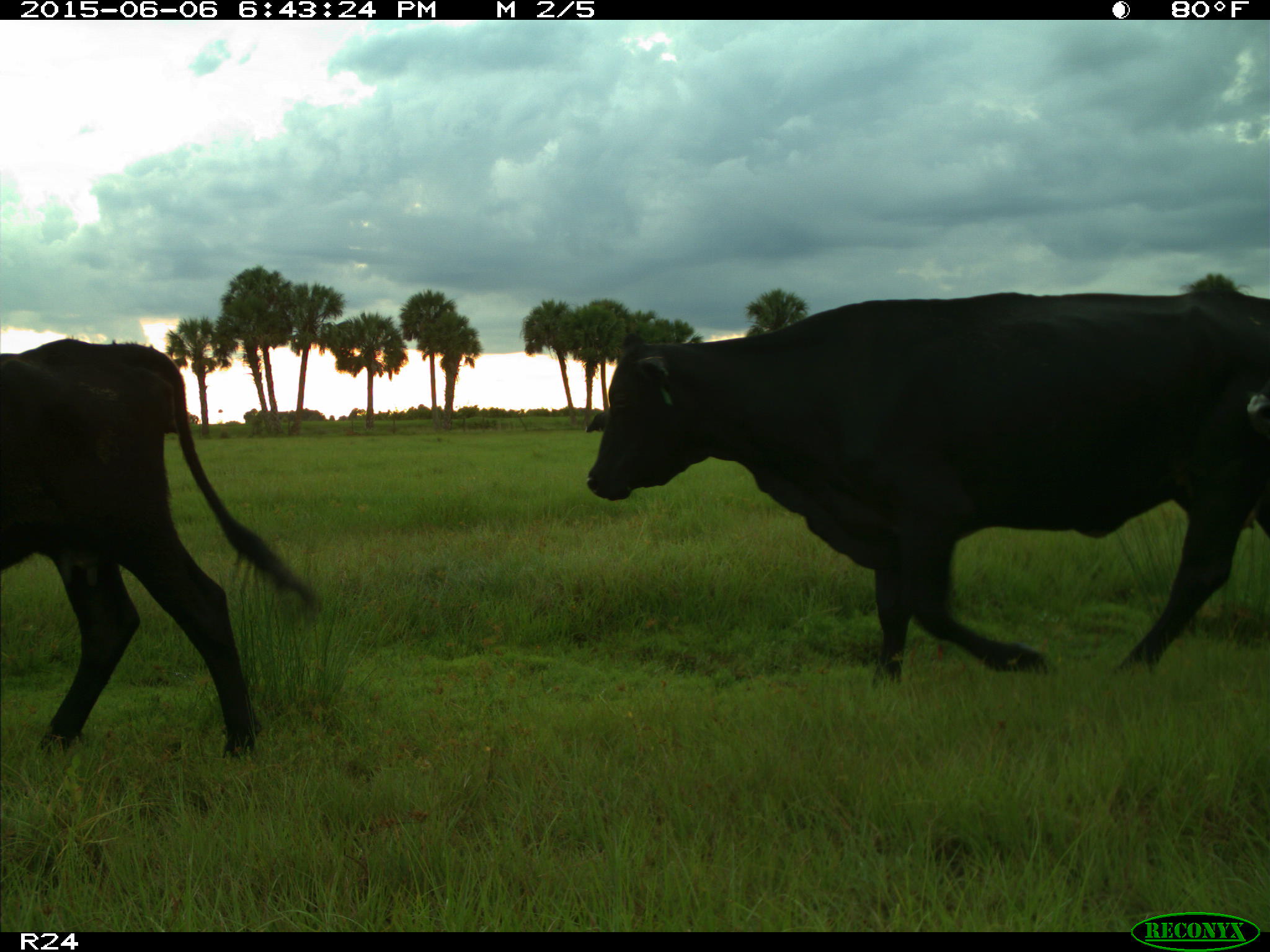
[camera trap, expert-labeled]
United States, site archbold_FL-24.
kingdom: Animalia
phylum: Chordata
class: Mammalia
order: Artiodactyla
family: Bovidae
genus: Bos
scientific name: Bos taurus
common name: domestic cow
Bos taurus (domestic cow).